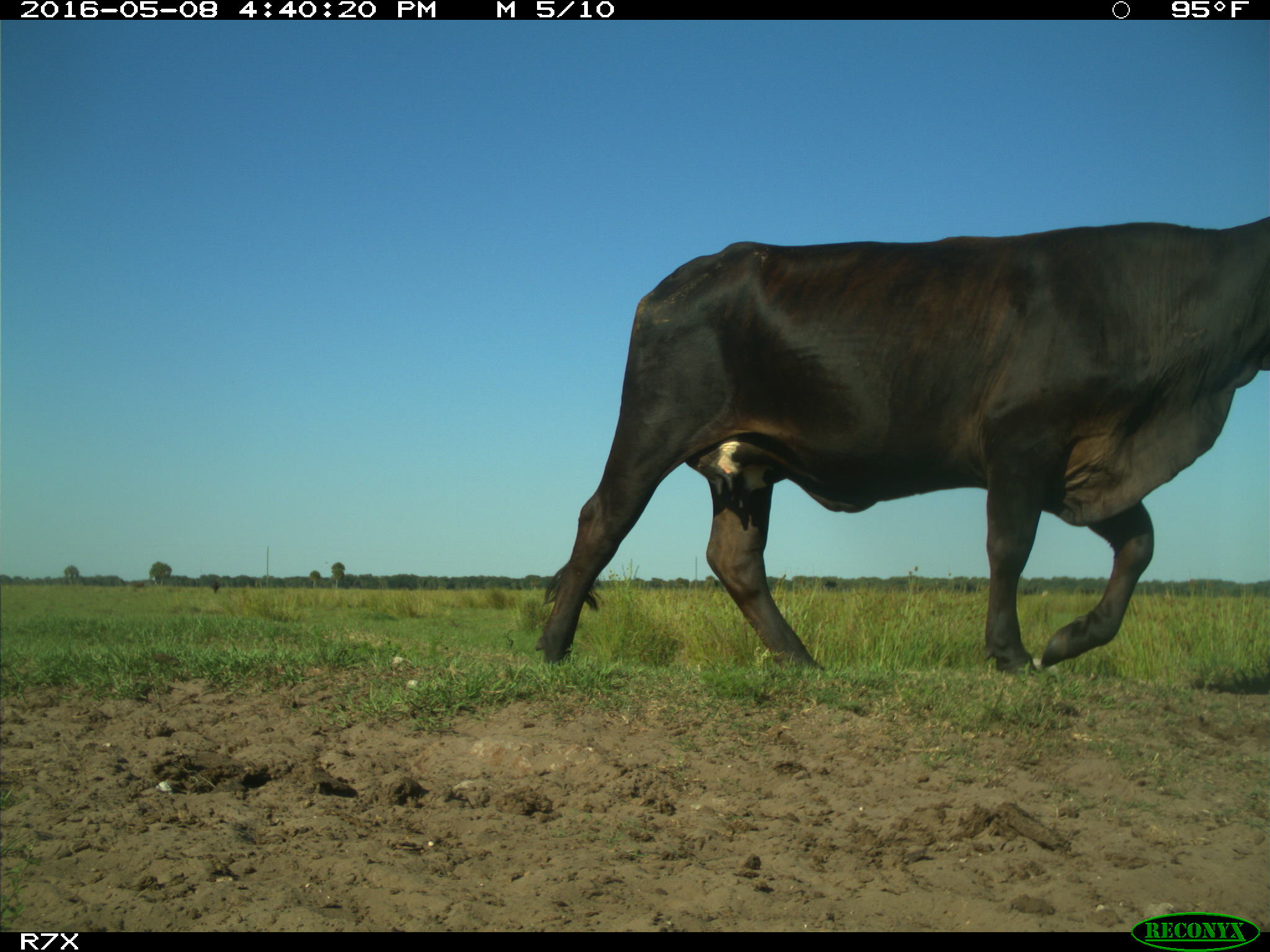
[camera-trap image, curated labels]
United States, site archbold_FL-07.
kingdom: Animalia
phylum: Chordata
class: Mammalia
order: Artiodactyla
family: Bovidae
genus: Bos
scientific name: Bos taurus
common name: domestic cow